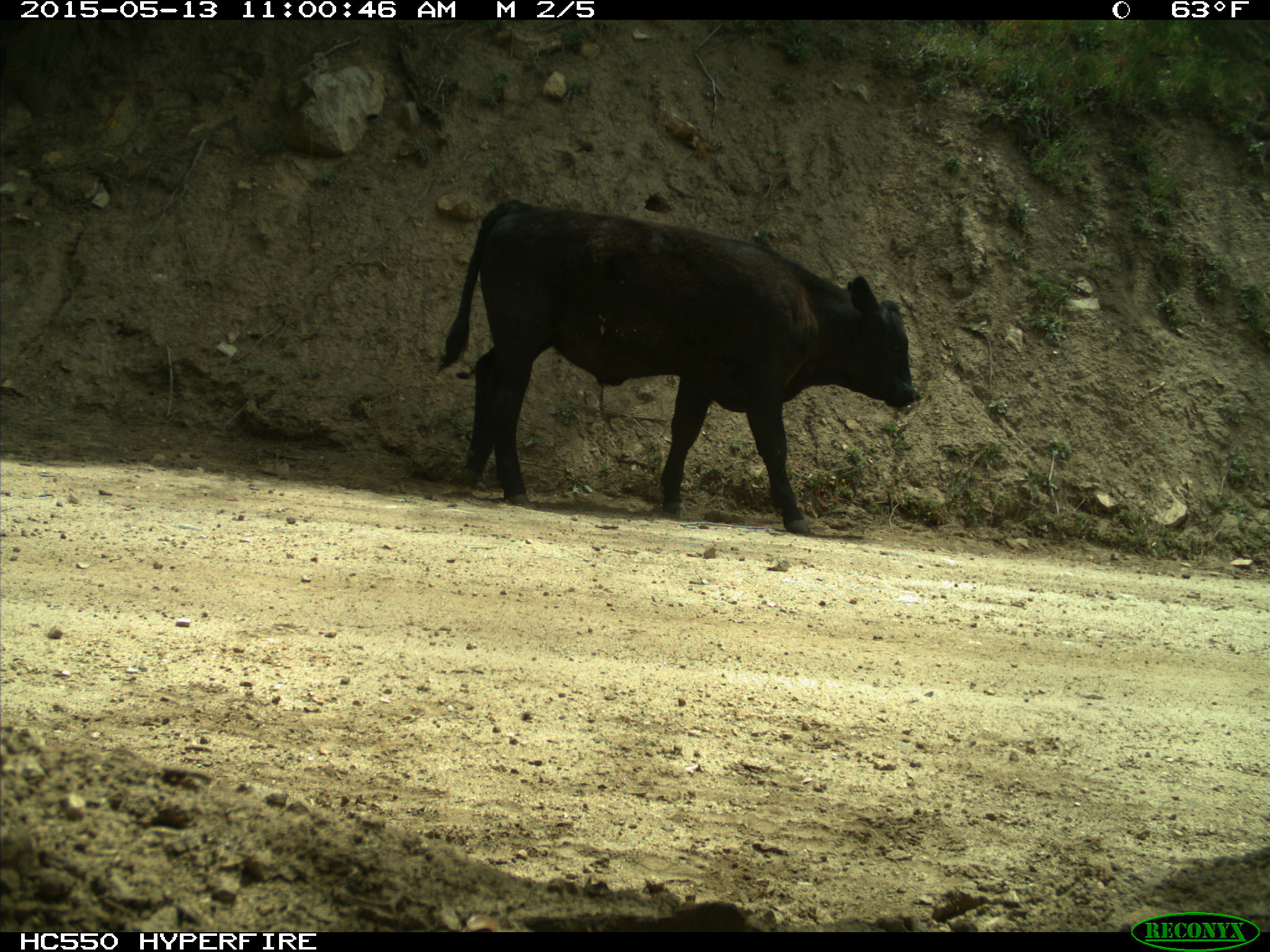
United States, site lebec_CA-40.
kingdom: Animalia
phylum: Chordata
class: Mammalia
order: Artiodactyla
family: Bovidae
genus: Bos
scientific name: Bos taurus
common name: domestic cow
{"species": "Bos taurus (domestic cow)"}